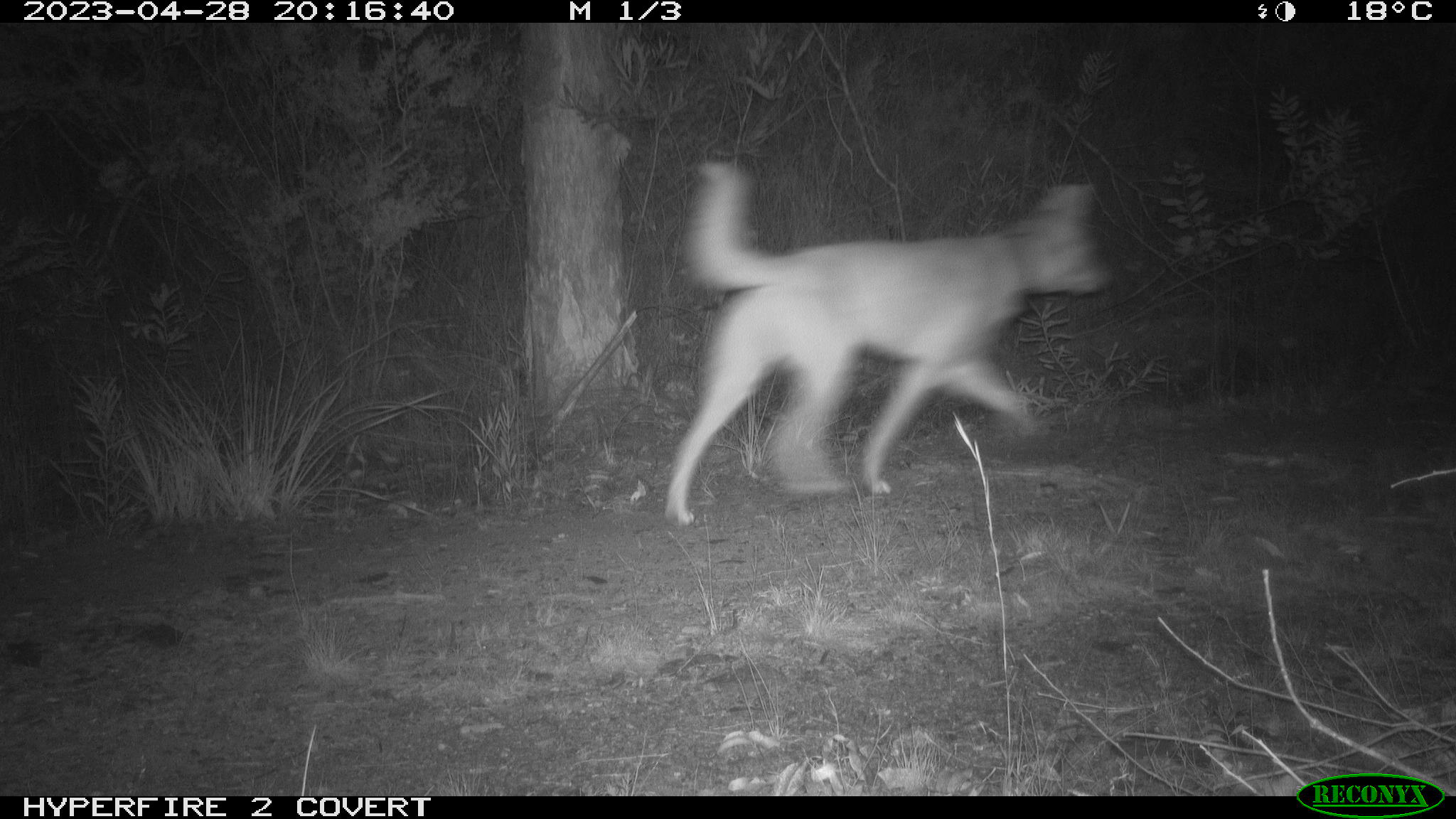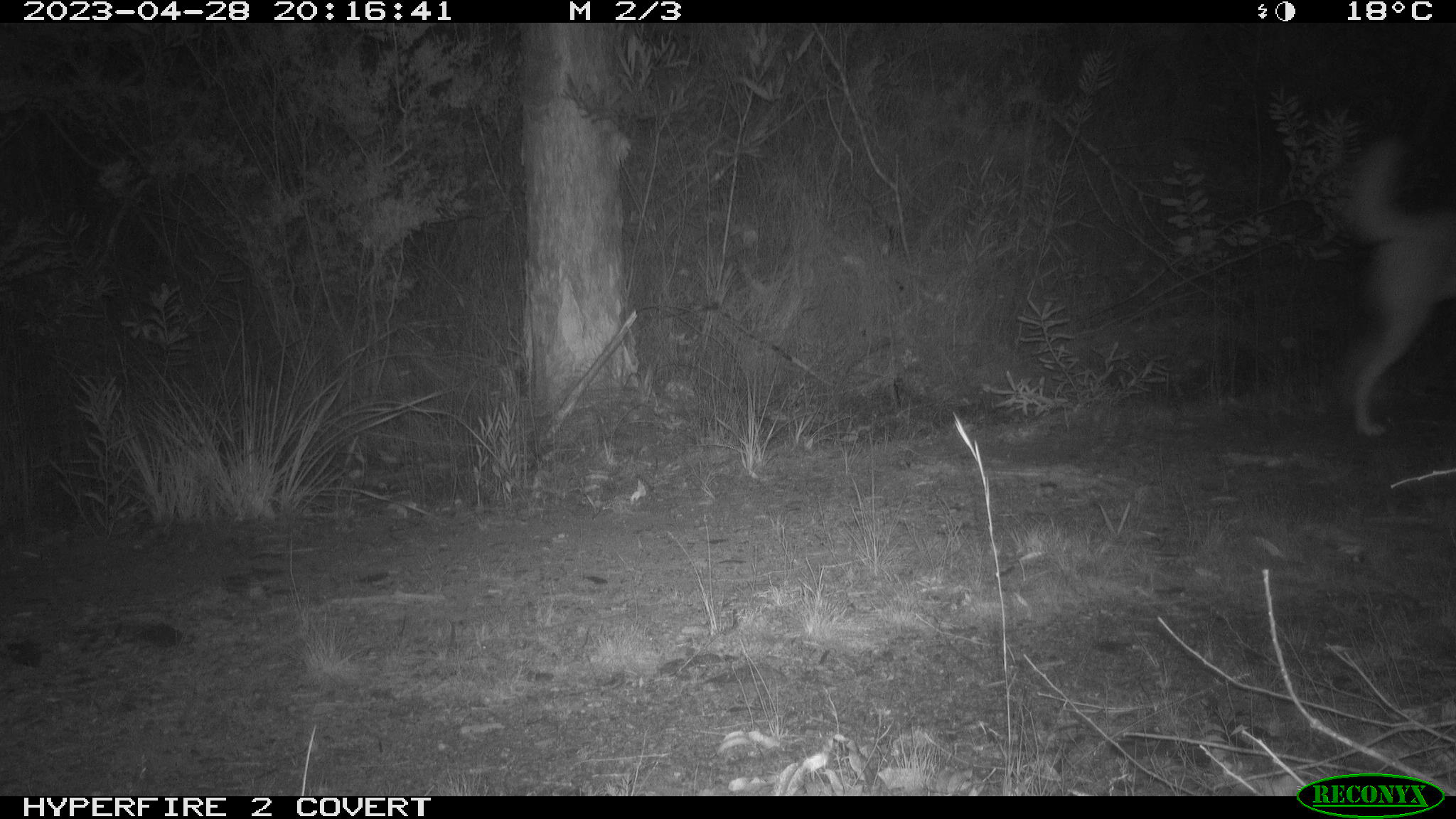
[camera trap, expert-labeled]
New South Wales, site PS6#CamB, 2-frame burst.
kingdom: Animalia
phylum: Chordata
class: Mammalia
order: Carnivora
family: Canidae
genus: Canis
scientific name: Canis familiaris dingo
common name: dingo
Dingo (Canis familiaris dingo).